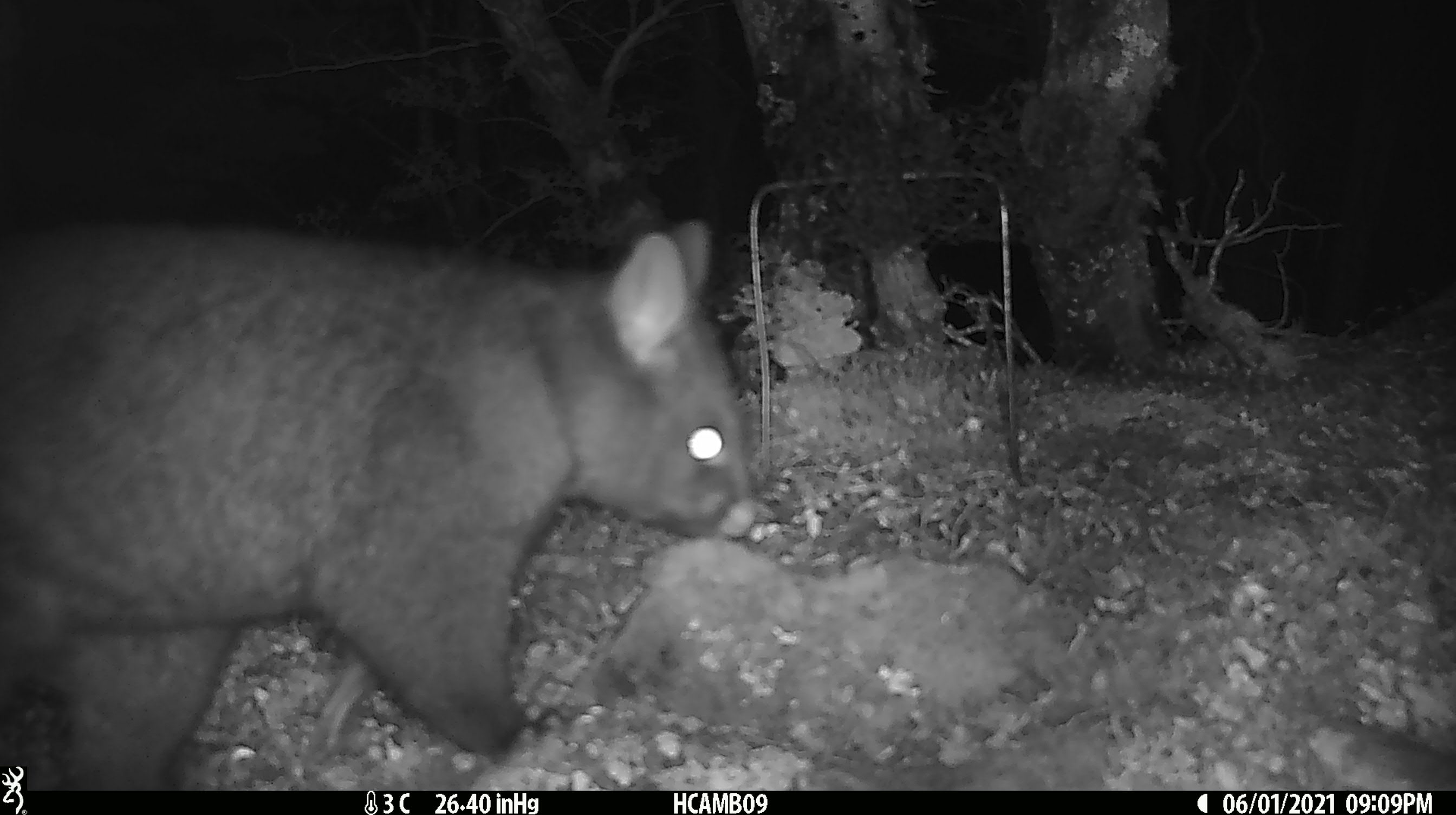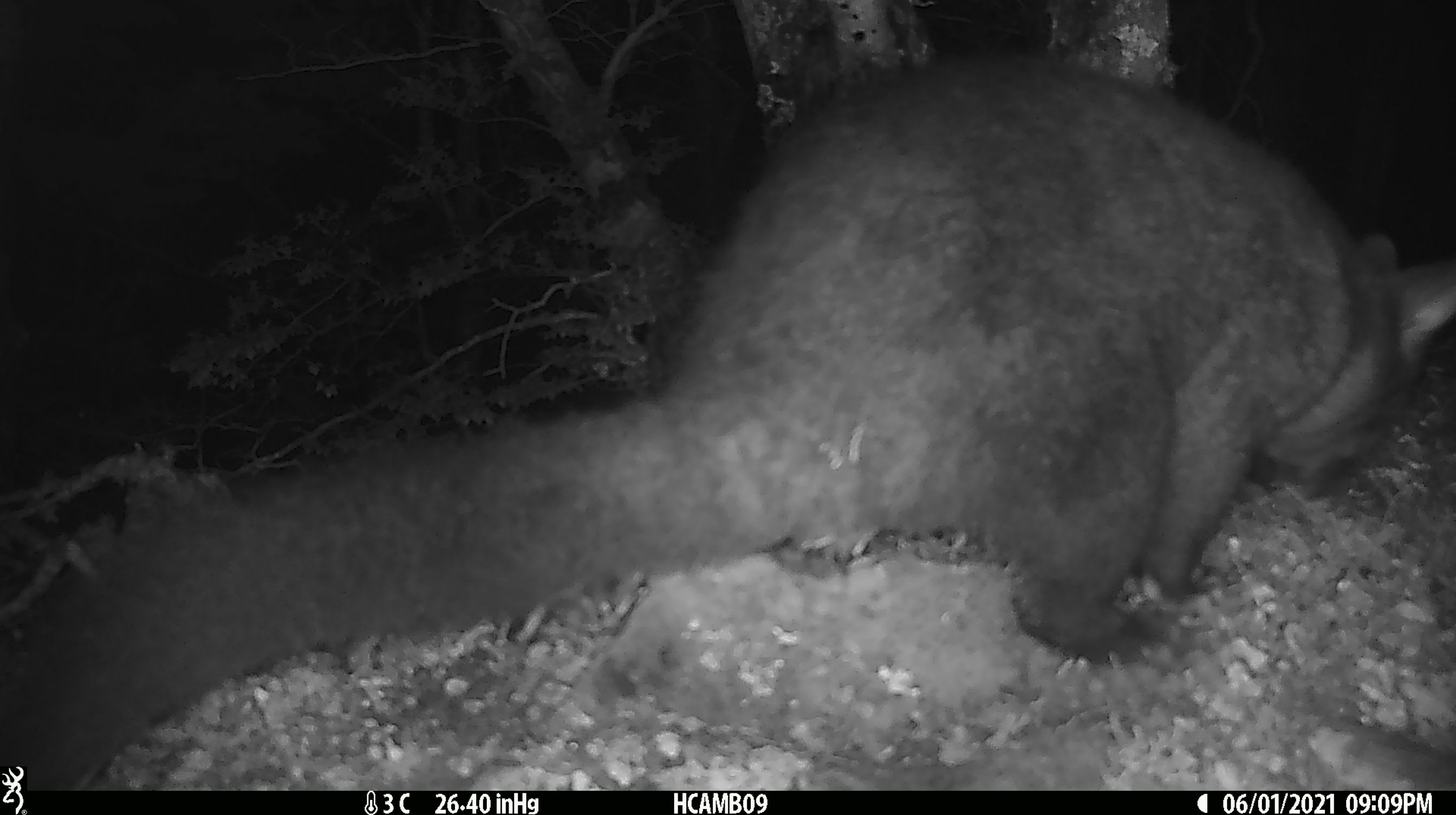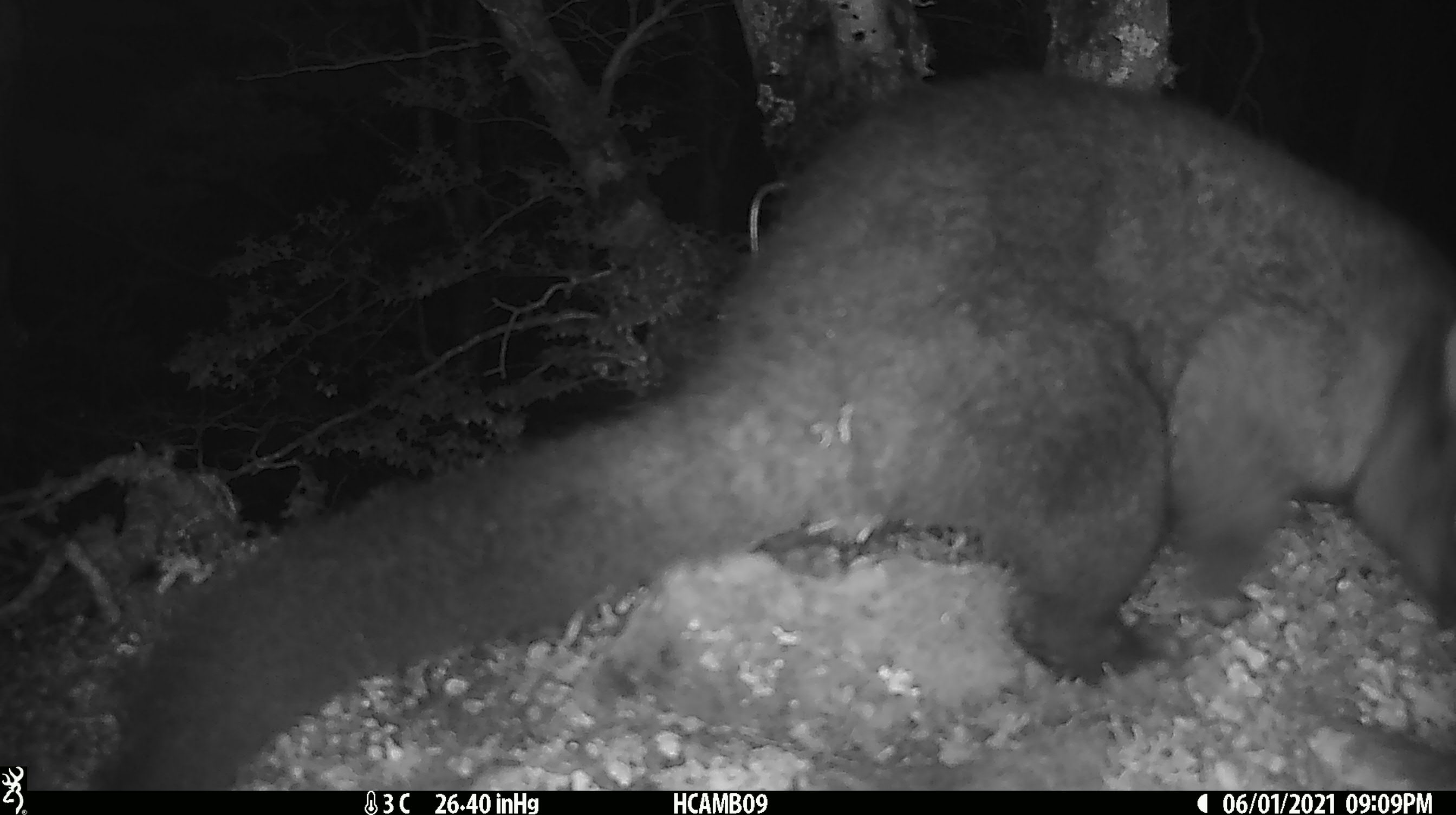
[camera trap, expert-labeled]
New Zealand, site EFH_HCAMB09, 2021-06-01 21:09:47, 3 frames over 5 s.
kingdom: Animalia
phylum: Chordata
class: Mammalia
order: Diprotodontia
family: Phalangeridae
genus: Trichosurus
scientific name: Trichosurus vulpecula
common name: common brushtail possum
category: possum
Possum (common brushtail possum) (Trichosurus vulpecula).